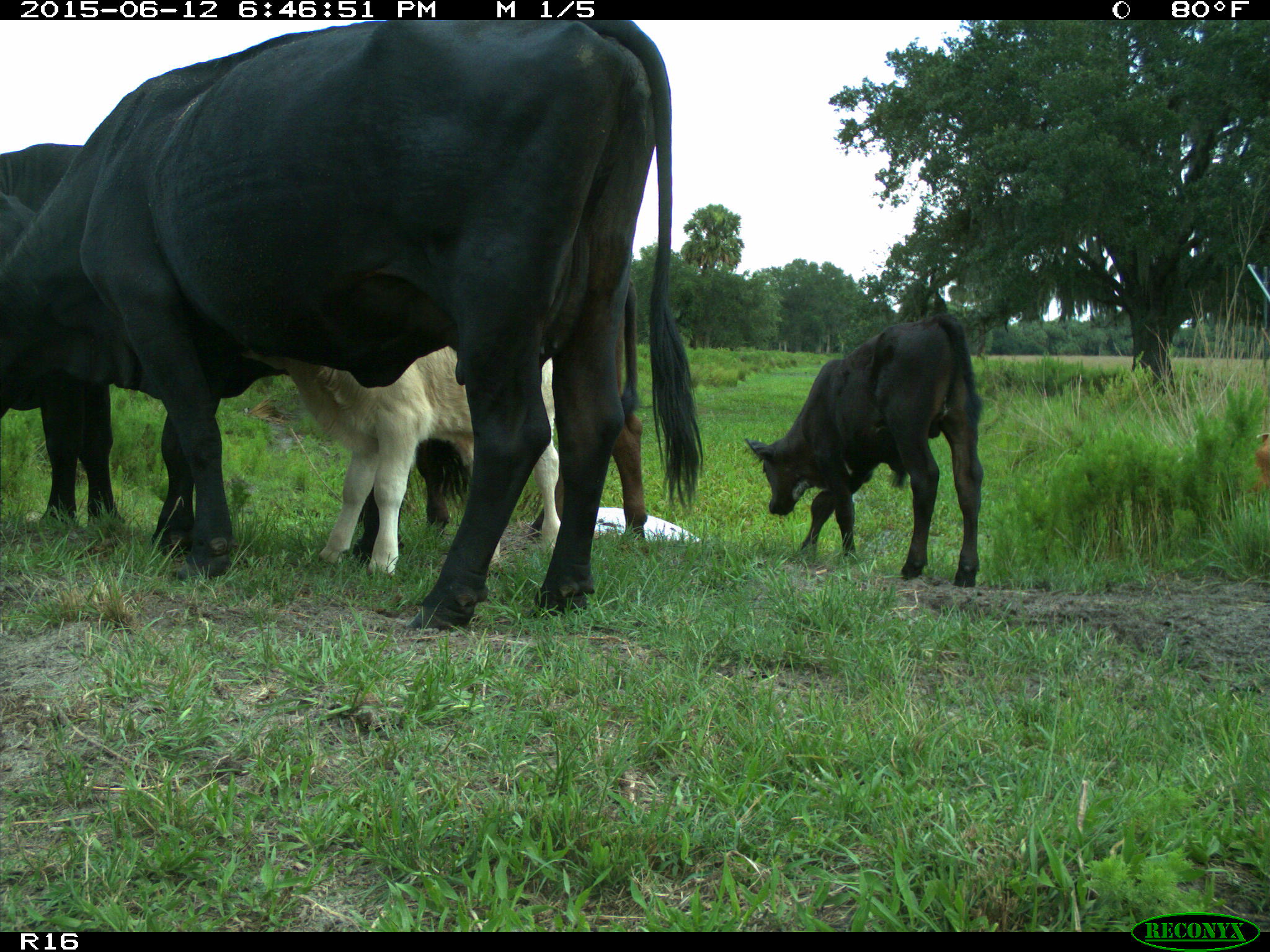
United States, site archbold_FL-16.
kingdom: Animalia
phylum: Chordata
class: Mammalia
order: Artiodactyla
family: Bovidae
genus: Bos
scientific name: Bos taurus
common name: domestic cow